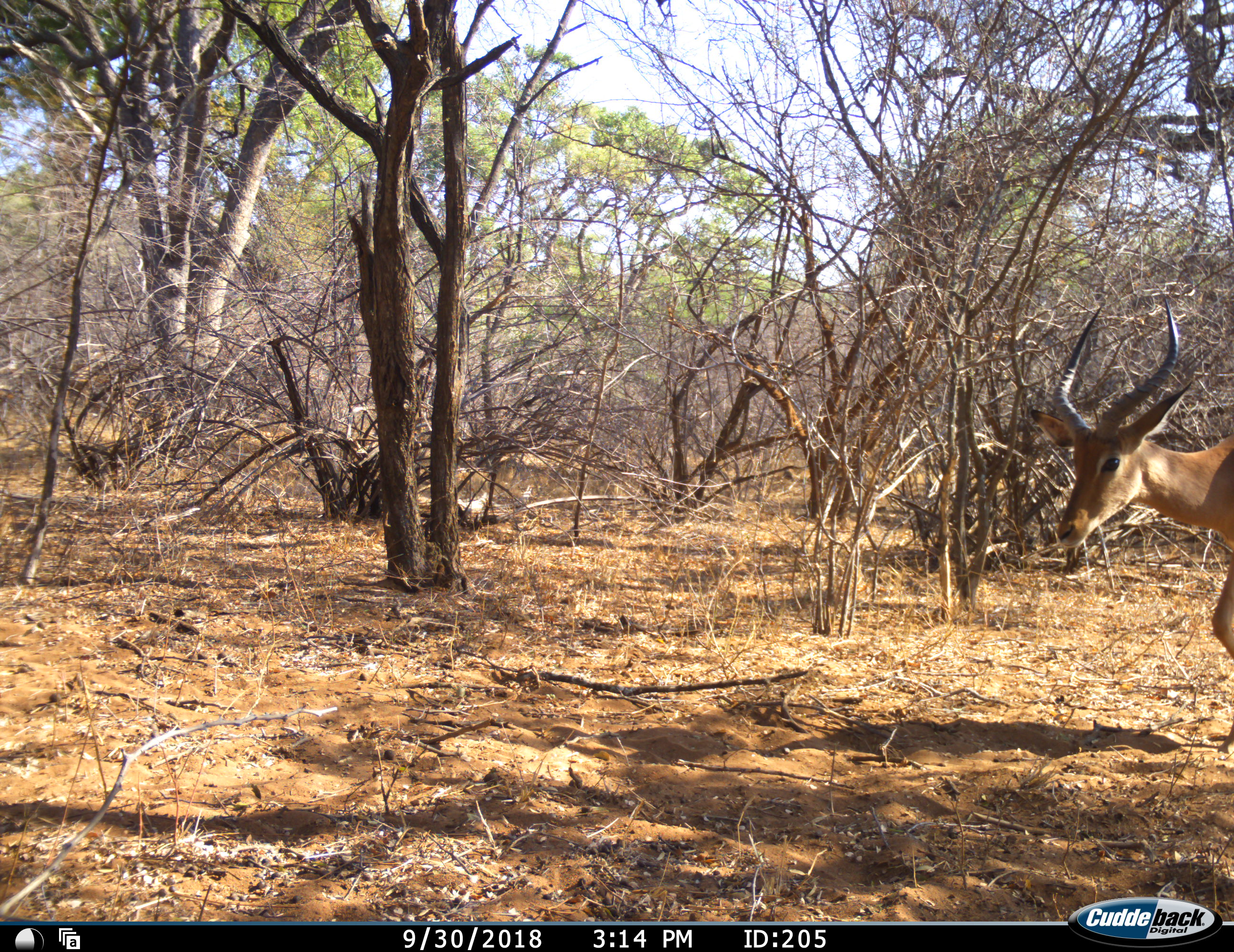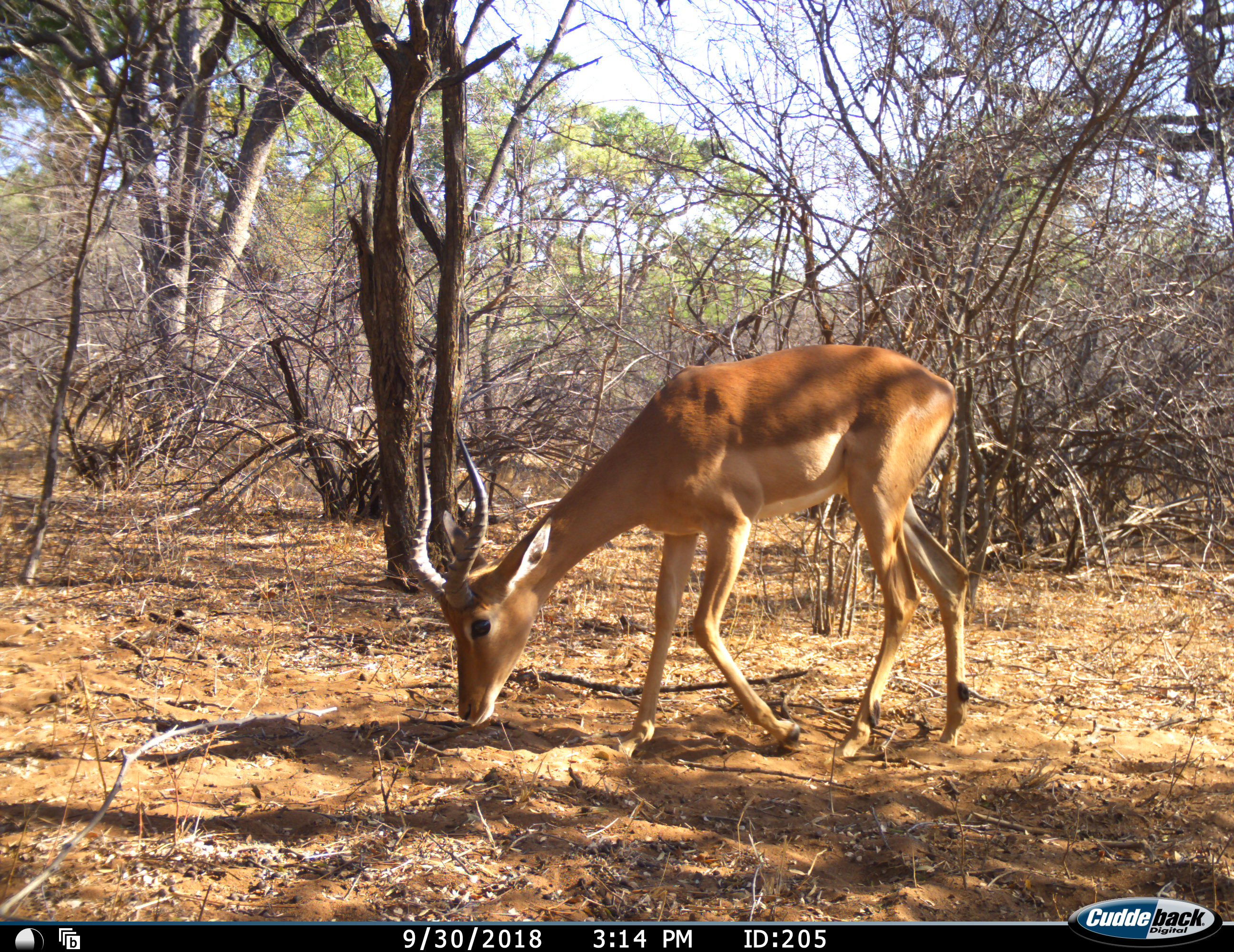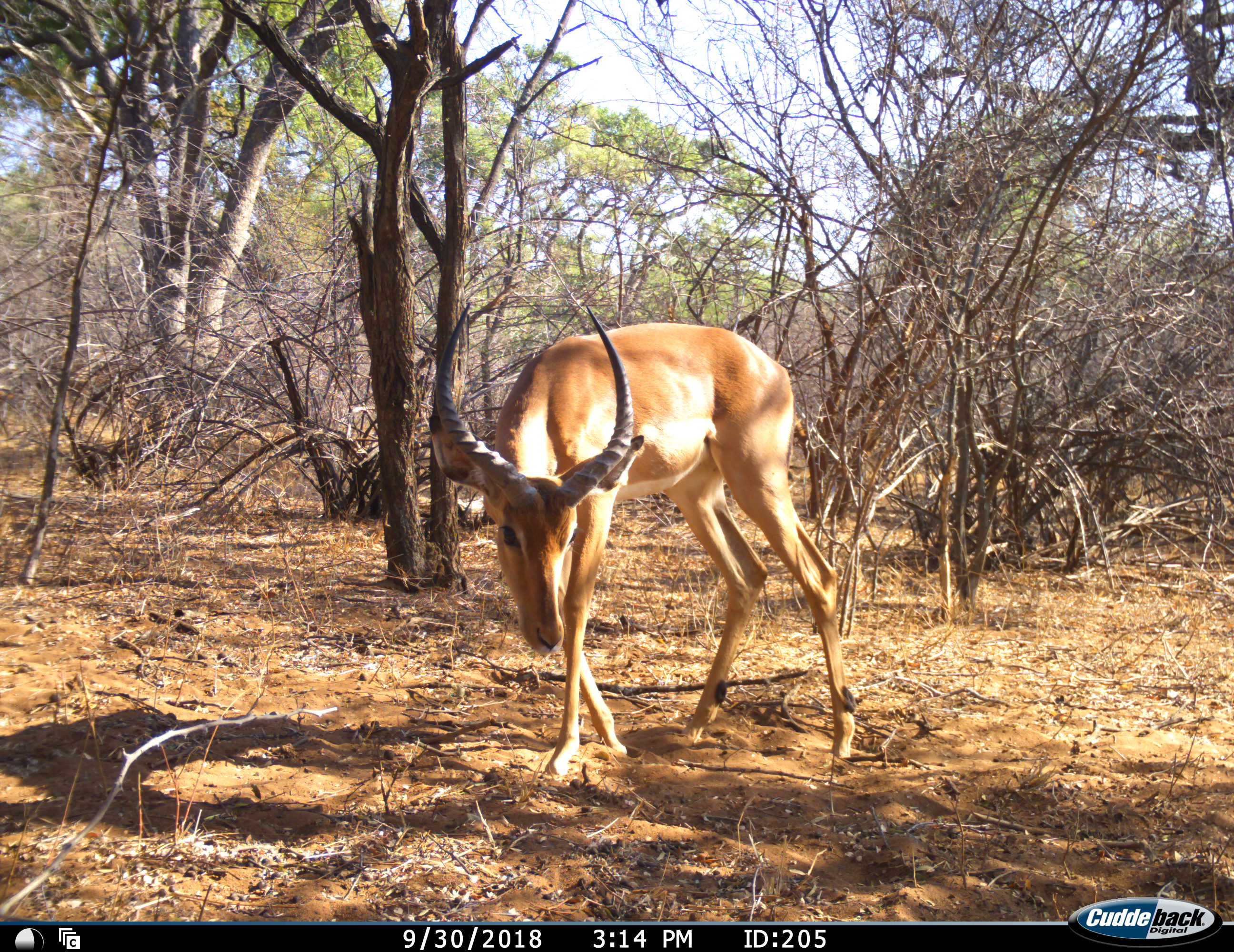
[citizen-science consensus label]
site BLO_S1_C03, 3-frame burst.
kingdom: Animalia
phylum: Chordata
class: Mammalia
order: Artiodactyla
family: Bovidae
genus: Aepyceros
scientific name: Aepyceros melampus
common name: impala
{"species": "impala (Aepyceros melampus)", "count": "1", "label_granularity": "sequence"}